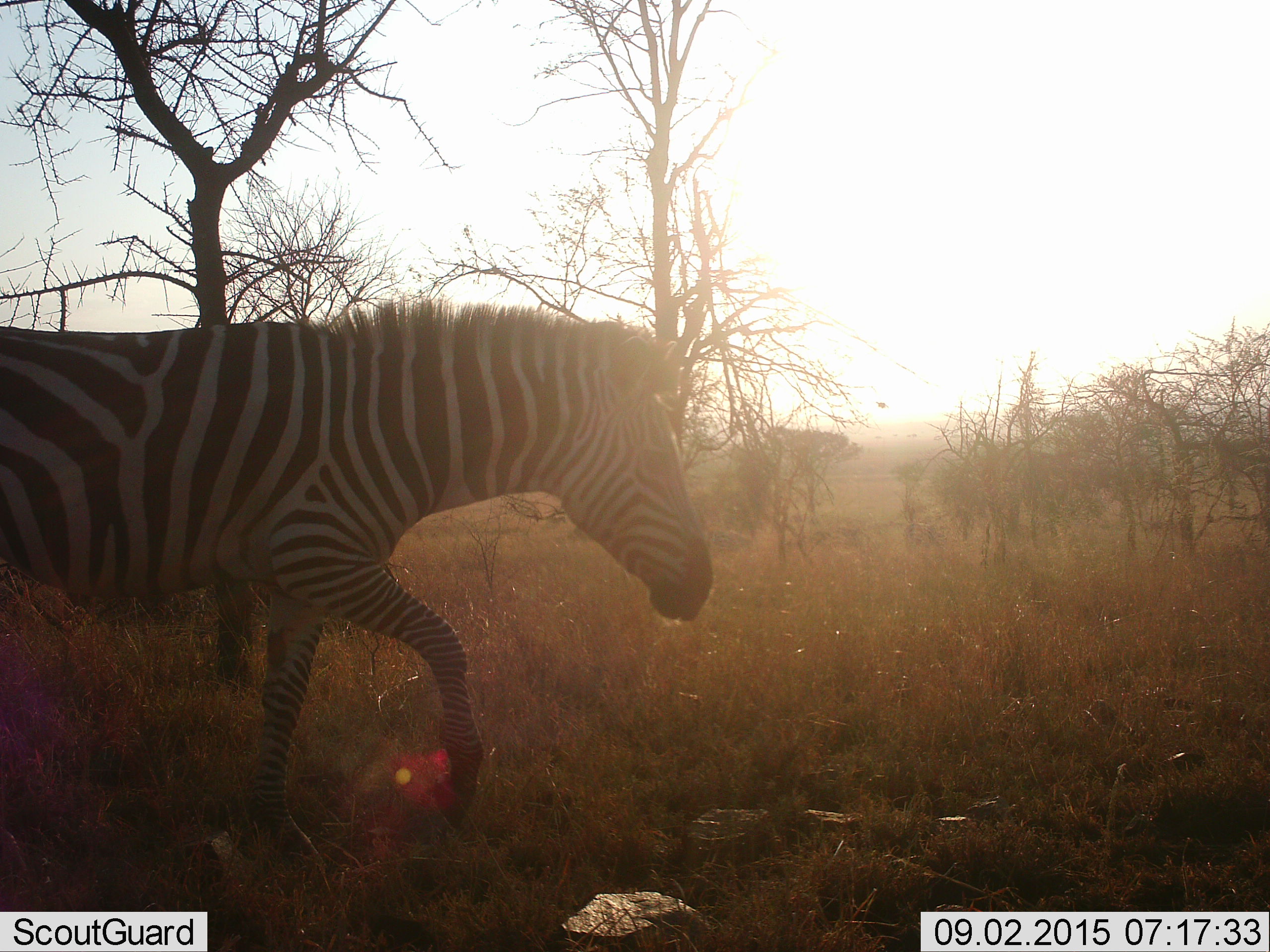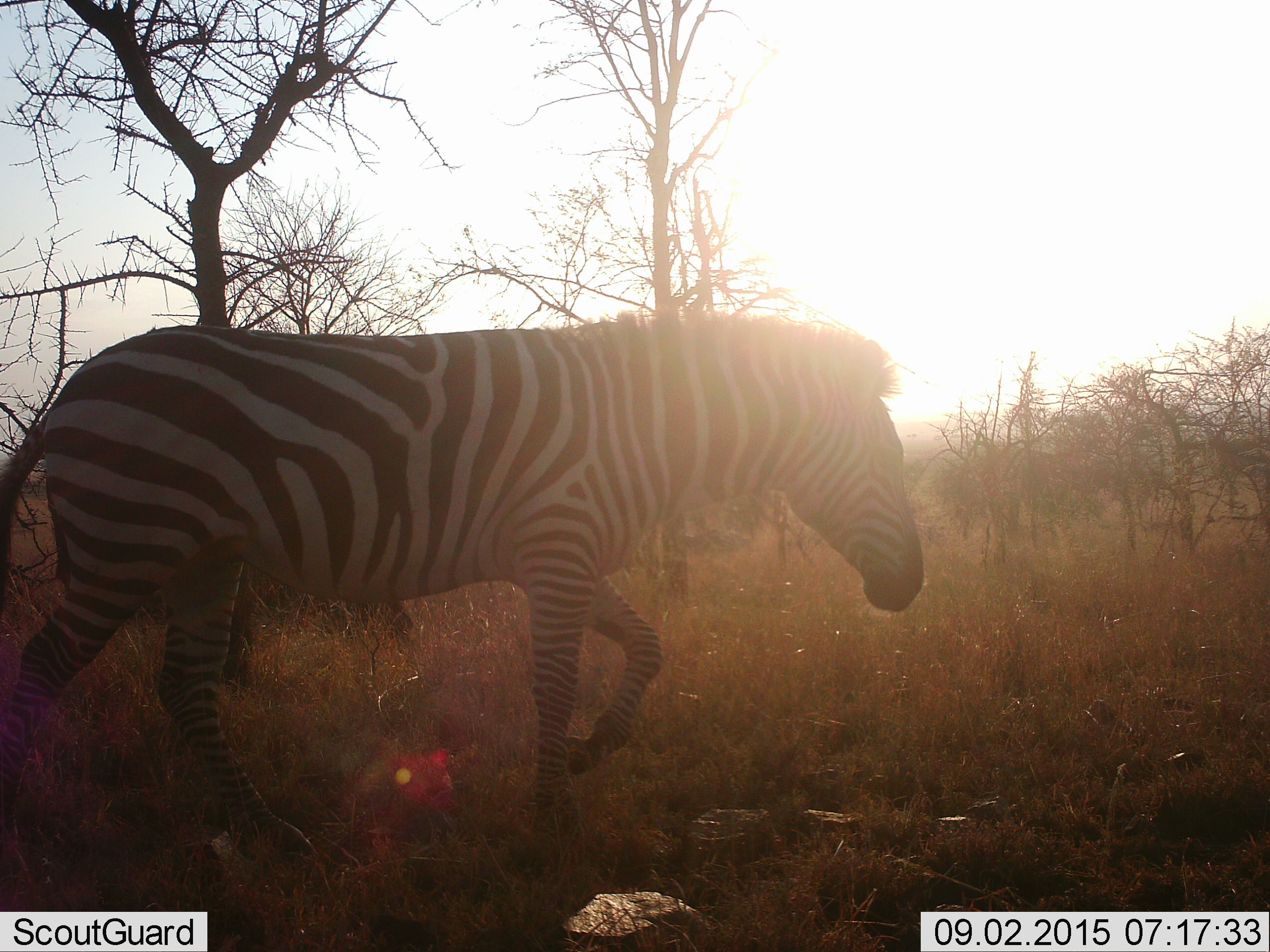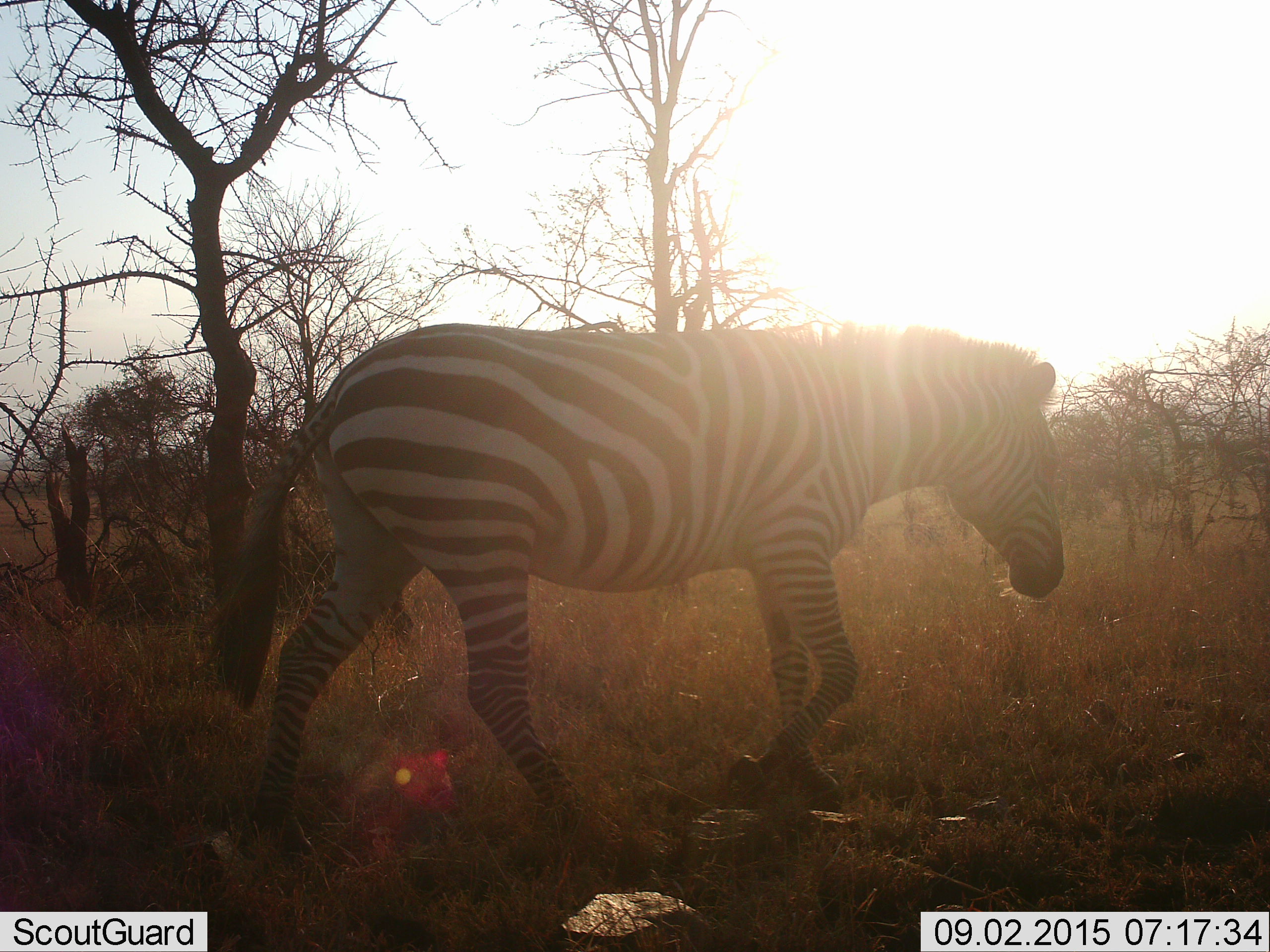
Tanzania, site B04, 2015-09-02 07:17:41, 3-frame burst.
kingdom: Animalia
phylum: Chordata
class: Mammalia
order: Perissodactyla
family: Equidae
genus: Equus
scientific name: Equus quagga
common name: plains zebra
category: zebra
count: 1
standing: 11%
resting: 0%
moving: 100%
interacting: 0%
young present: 0%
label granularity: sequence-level